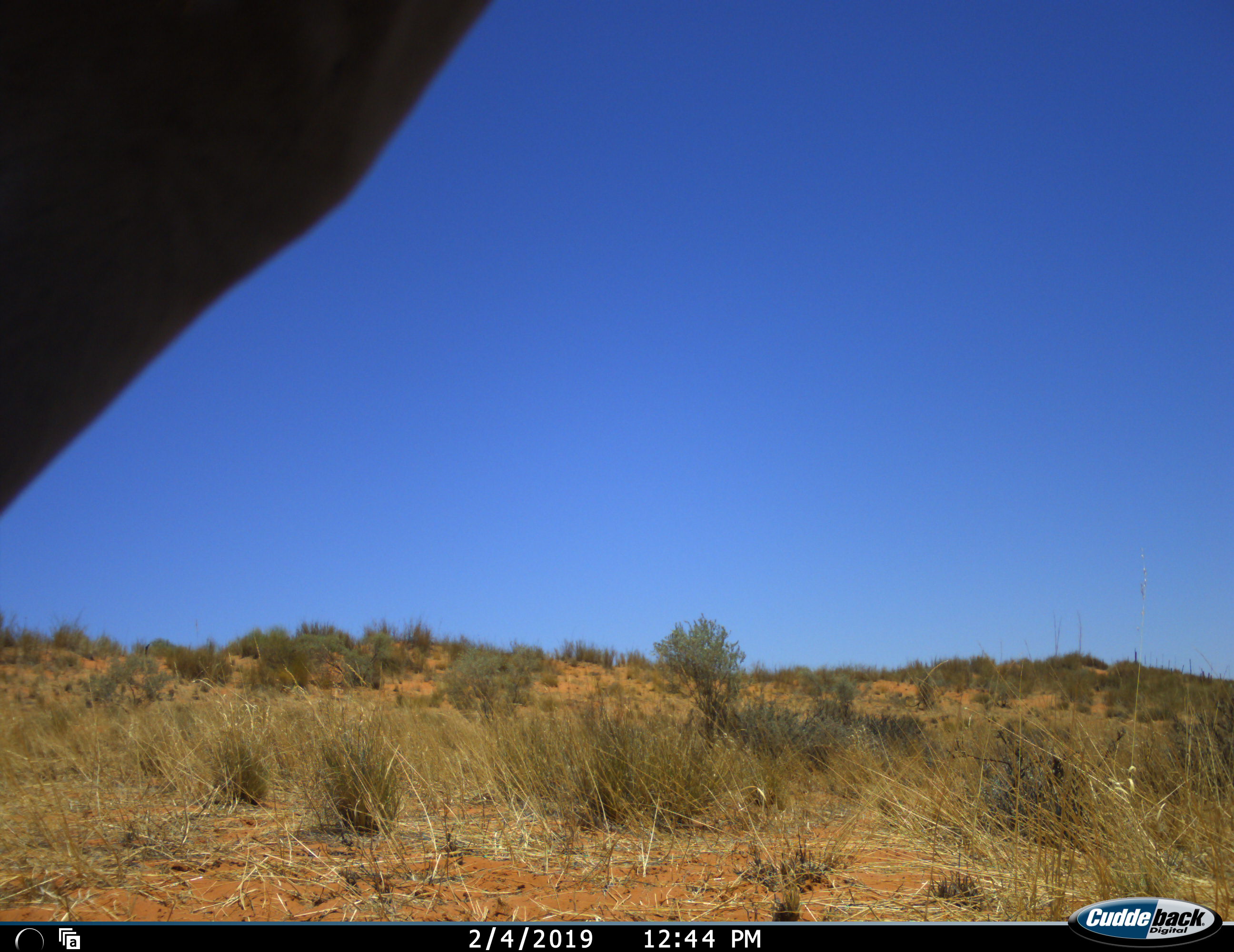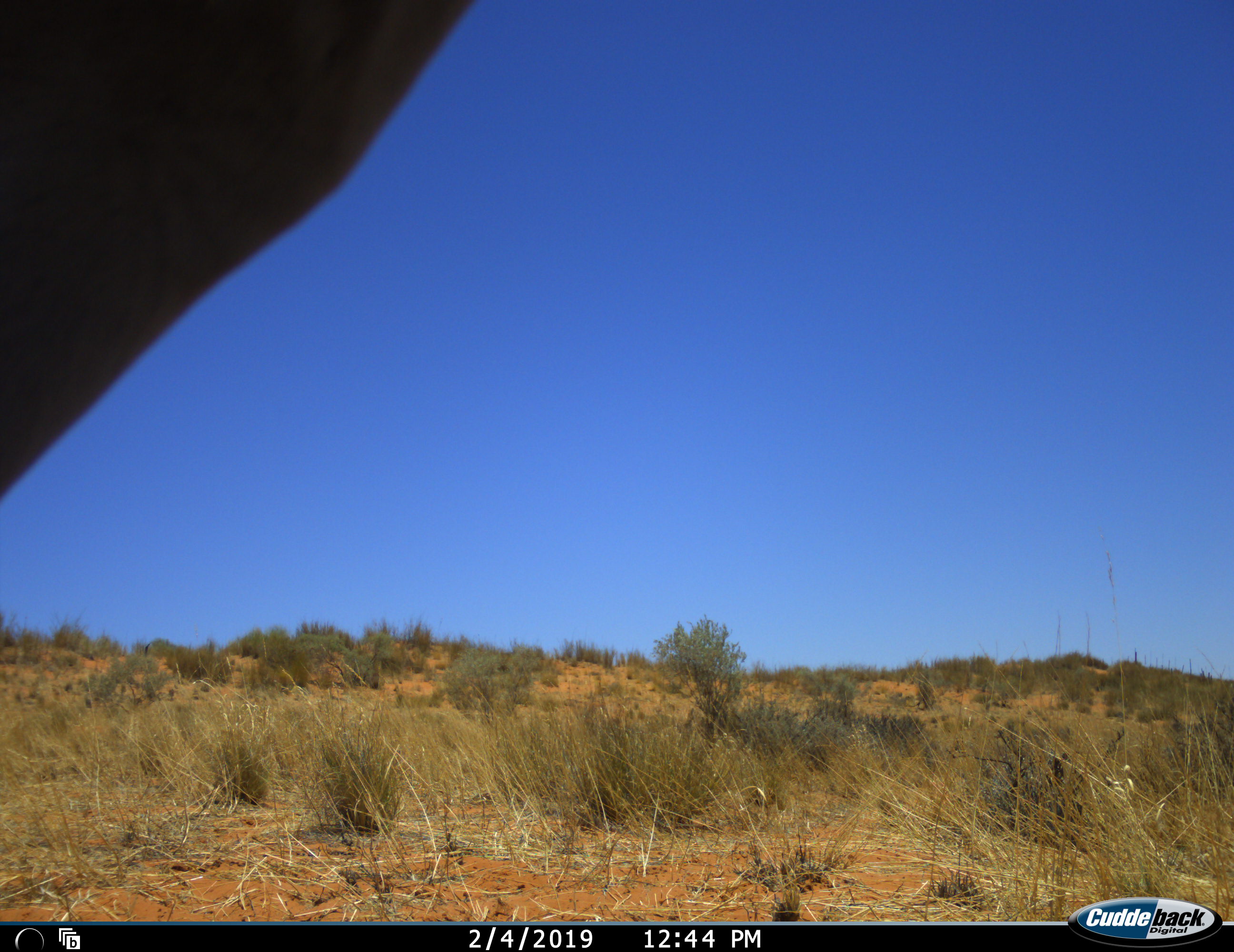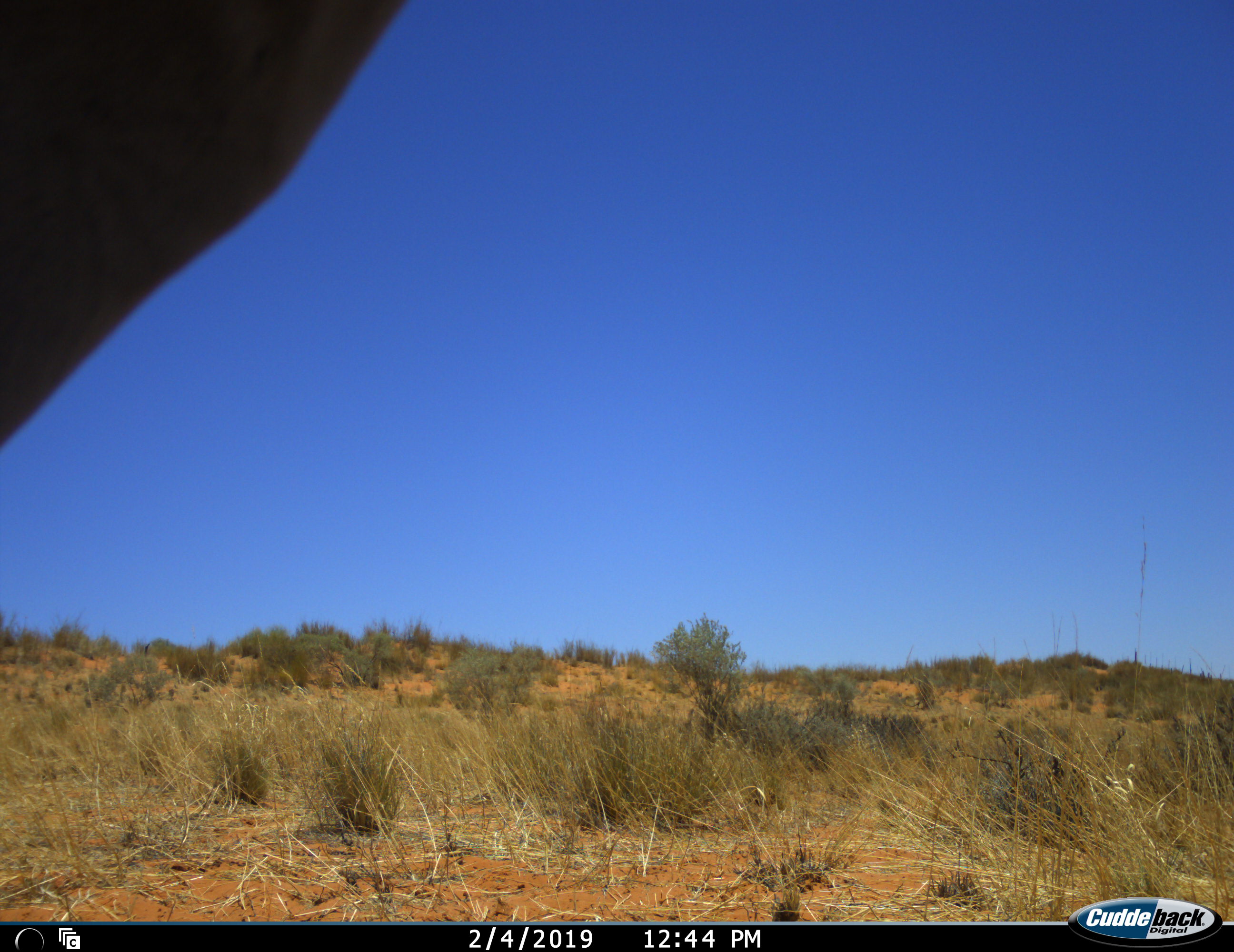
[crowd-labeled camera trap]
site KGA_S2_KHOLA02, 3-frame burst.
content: unidentified animal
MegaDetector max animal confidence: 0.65